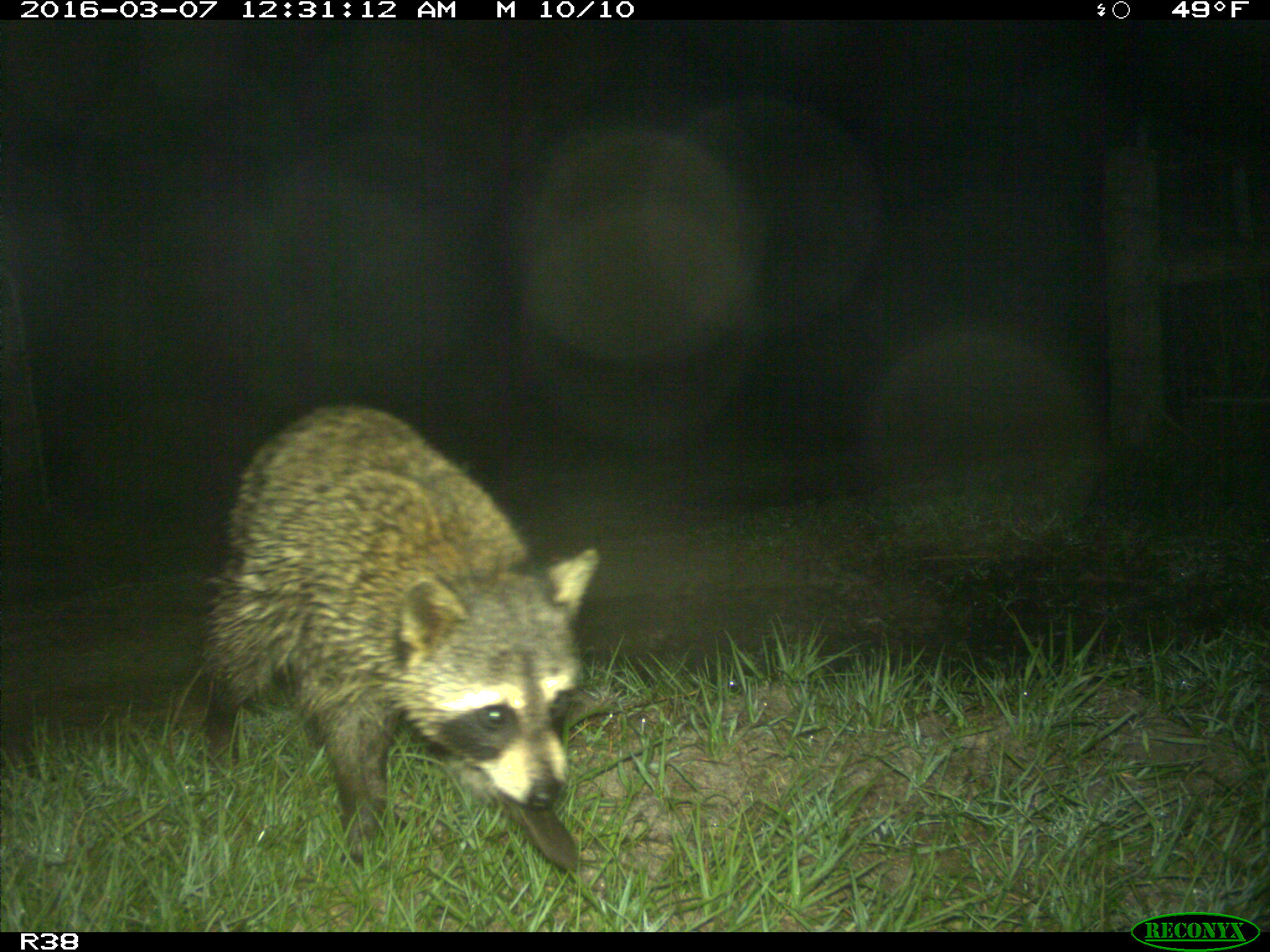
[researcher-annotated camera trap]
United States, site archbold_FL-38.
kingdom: Animalia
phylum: Chordata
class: Mammalia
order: Carnivora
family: Procyonidae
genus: Procyon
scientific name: Procyon lotor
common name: common raccoon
Procyon lotor (common raccoon).